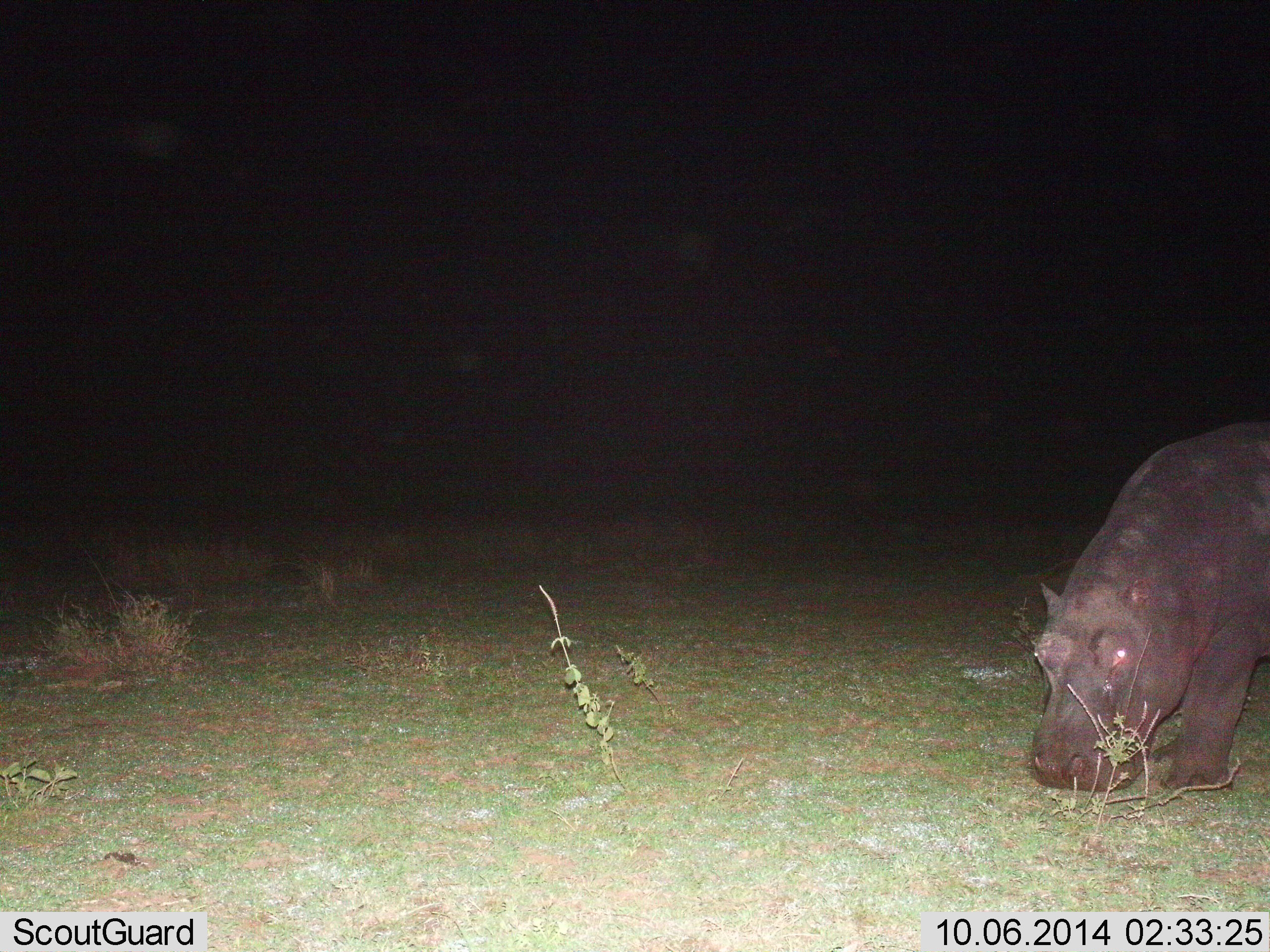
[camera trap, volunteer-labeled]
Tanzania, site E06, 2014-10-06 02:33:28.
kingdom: Animalia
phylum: Chordata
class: Mammalia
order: Artiodactyla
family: Hippopotamidae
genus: Hippopotamus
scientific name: Hippopotamus amphibius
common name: hippopotamus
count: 1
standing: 20%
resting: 0%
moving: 0%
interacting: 0%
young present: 0%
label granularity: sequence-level